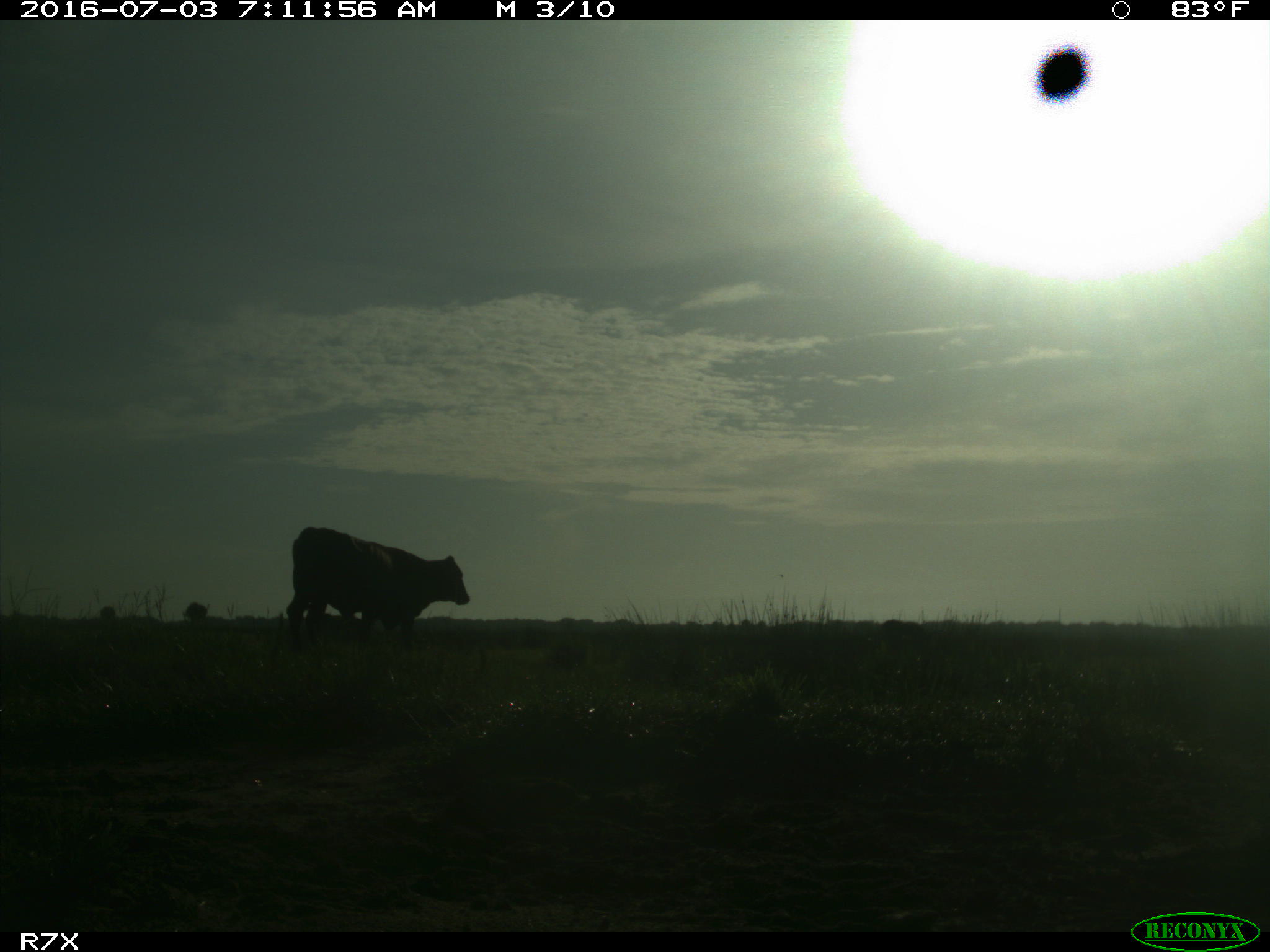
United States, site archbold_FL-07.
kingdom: Animalia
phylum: Chordata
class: Mammalia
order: Artiodactyla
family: Bovidae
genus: Bos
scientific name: Bos taurus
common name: domestic cow